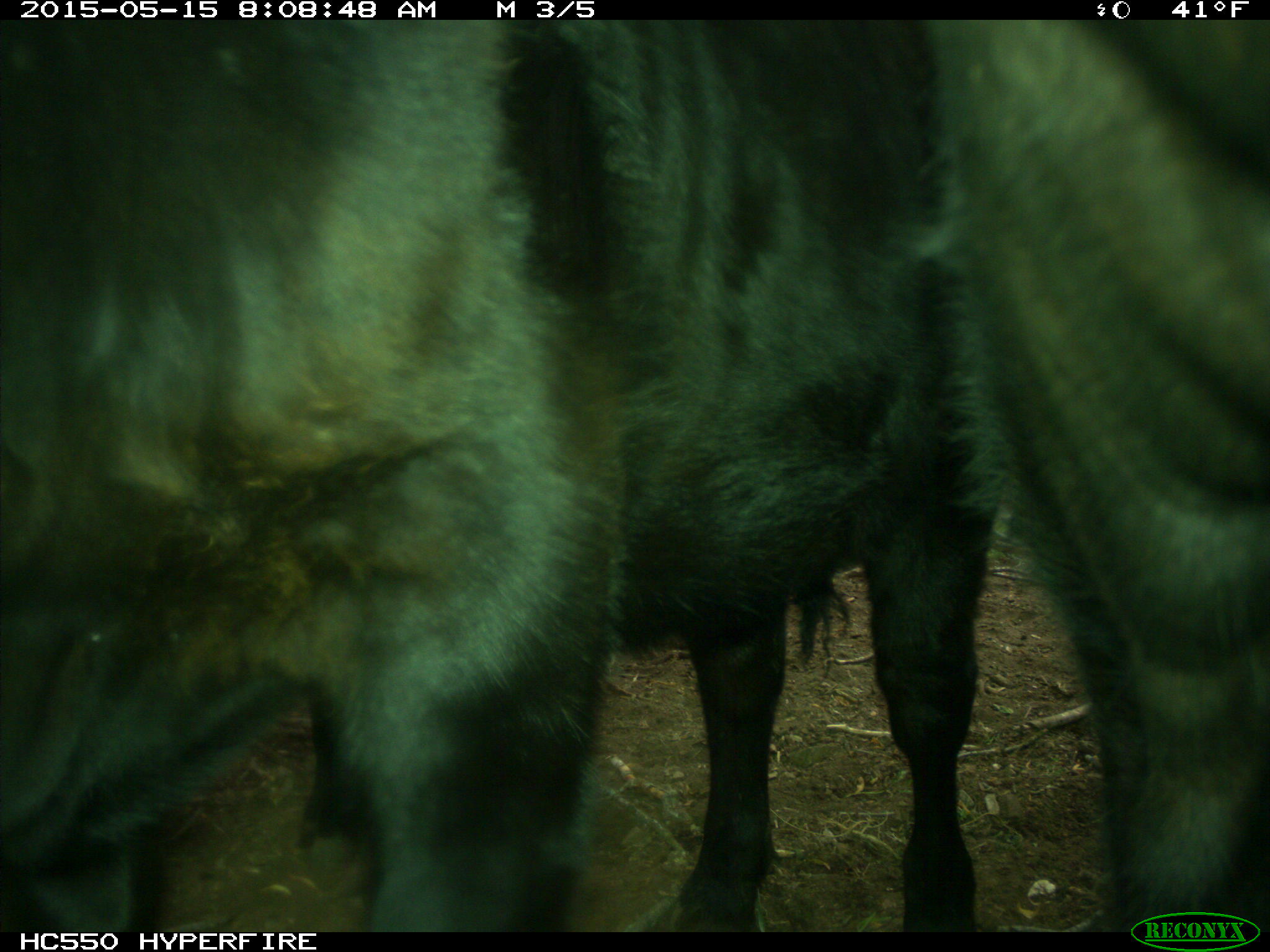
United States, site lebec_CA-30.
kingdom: Animalia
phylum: Chordata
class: Mammalia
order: Artiodactyla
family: Bovidae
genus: Bos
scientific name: Bos taurus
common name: domestic cow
Bos taurus (domestic cow).